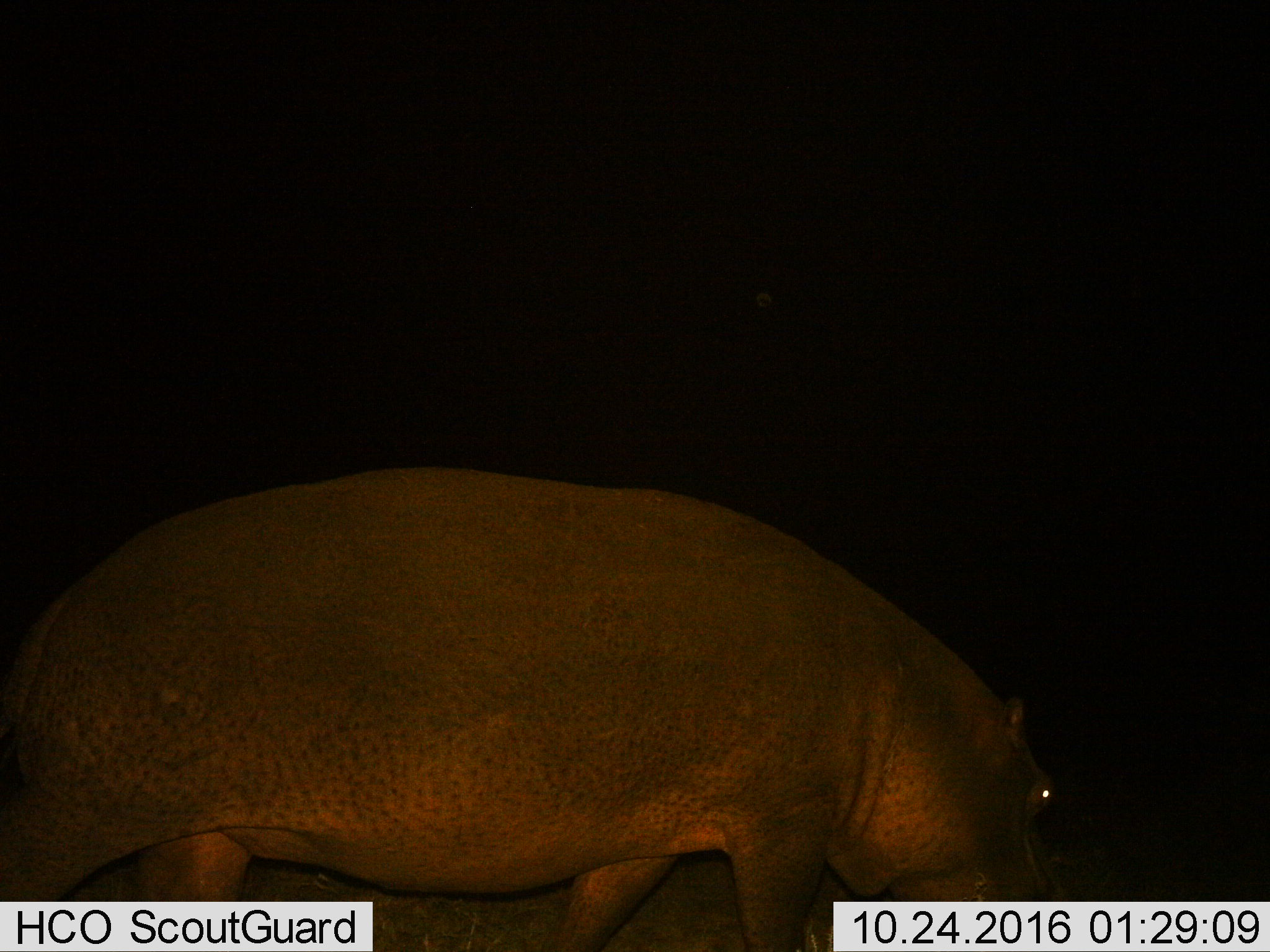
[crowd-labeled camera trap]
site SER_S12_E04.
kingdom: Animalia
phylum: Chordata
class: Mammalia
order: Artiodactyla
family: Hippopotamidae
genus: Hippopotamus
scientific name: Hippopotamus amphibius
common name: hippopotamus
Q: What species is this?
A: Hippopotamus (Hippopotamus amphibius).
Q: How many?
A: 1.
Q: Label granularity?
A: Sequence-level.